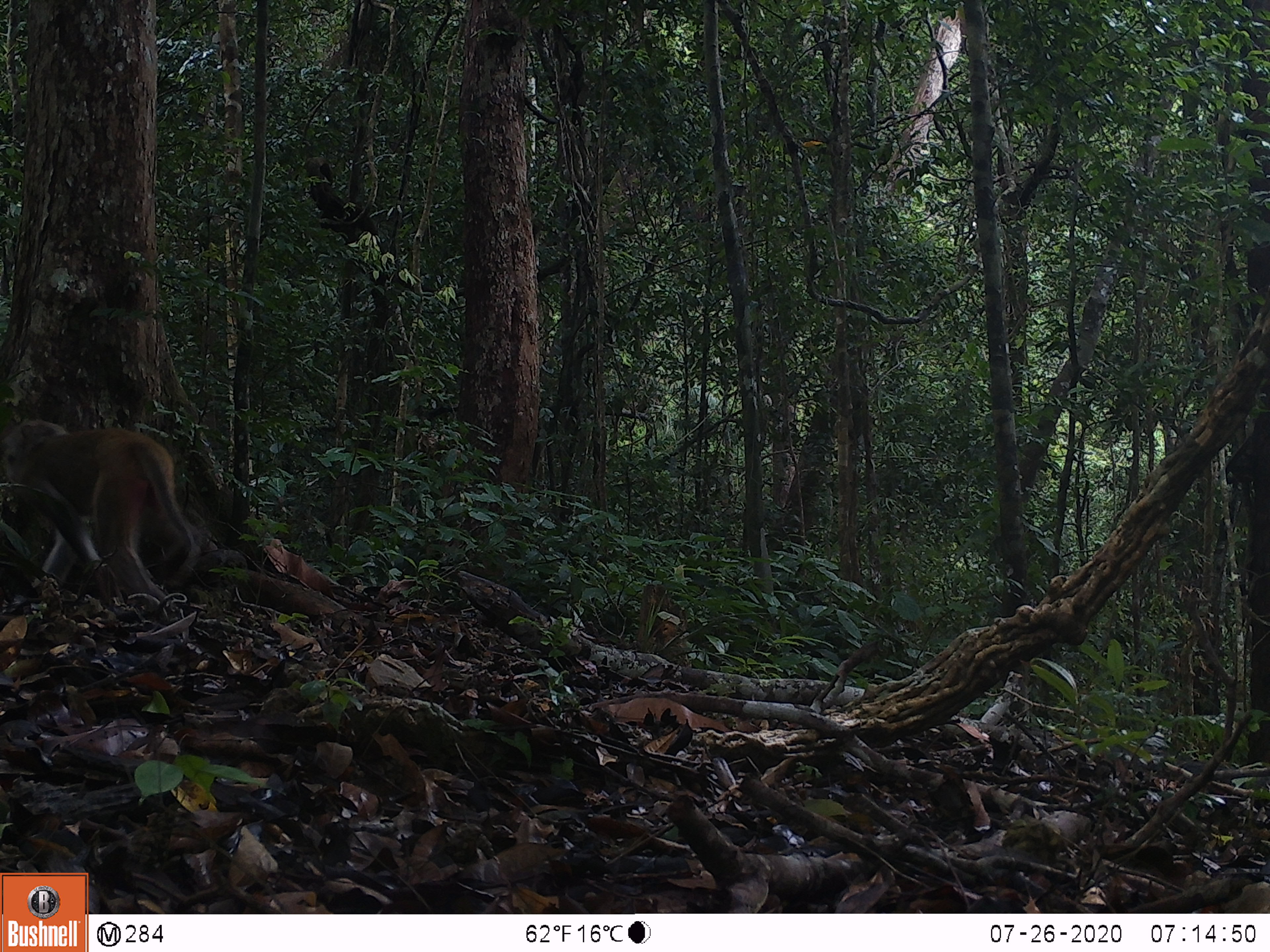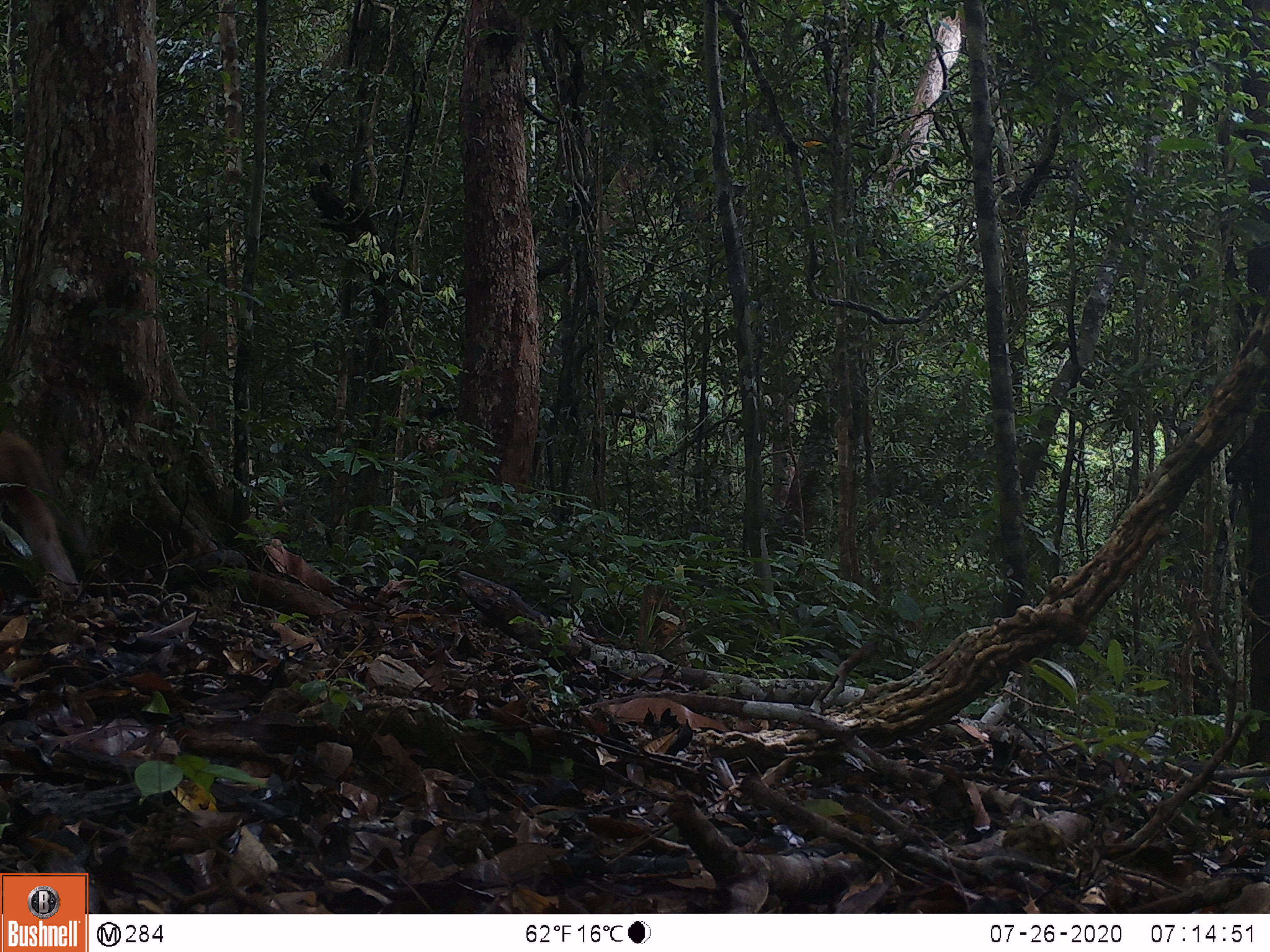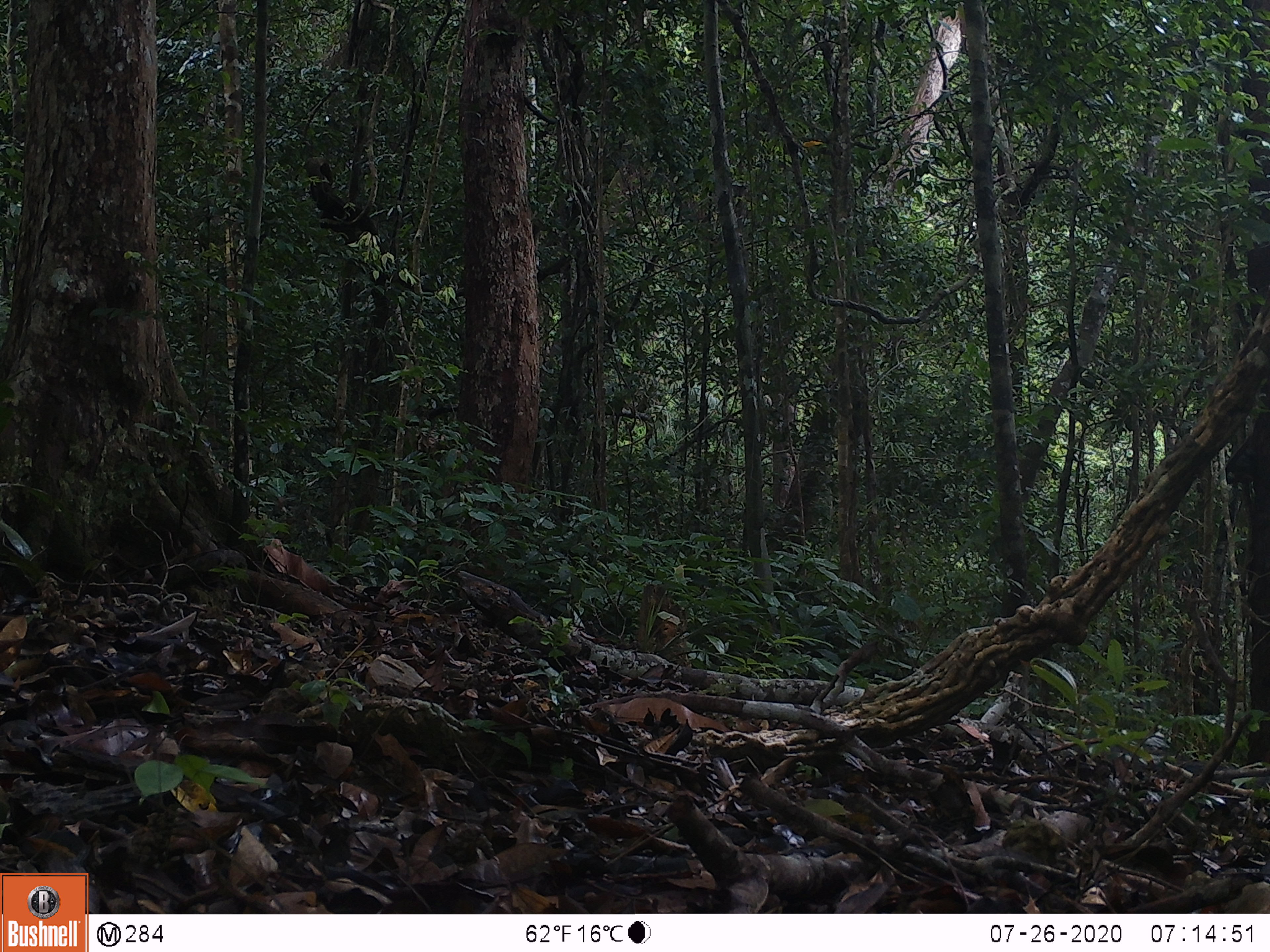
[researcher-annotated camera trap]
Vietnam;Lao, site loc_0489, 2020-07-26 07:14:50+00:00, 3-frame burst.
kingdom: Animalia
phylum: Chordata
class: Mammalia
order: Primates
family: Cercopithecidae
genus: Macaca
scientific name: Macaca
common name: macaques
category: assam or rhesus macaque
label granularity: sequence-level